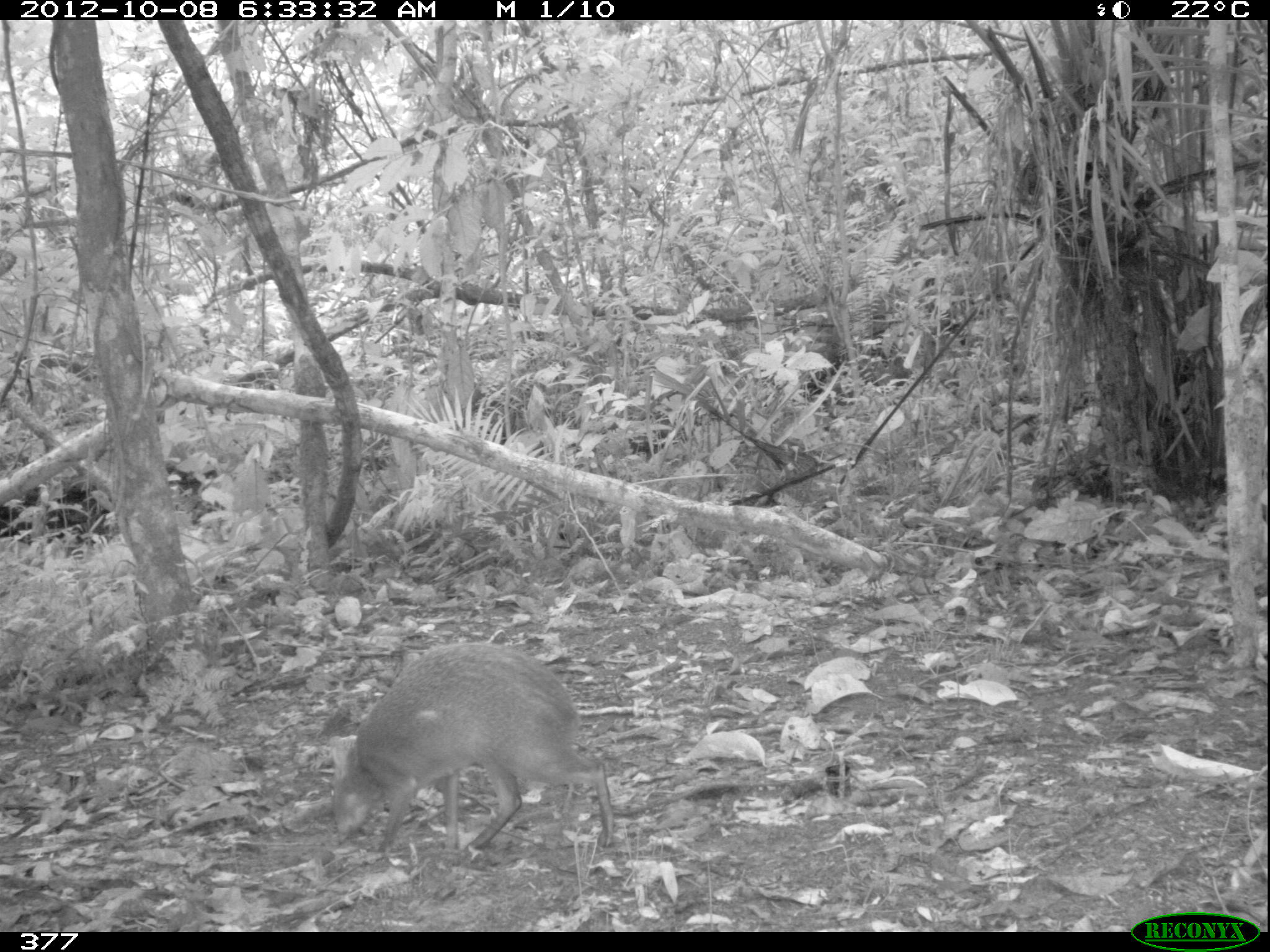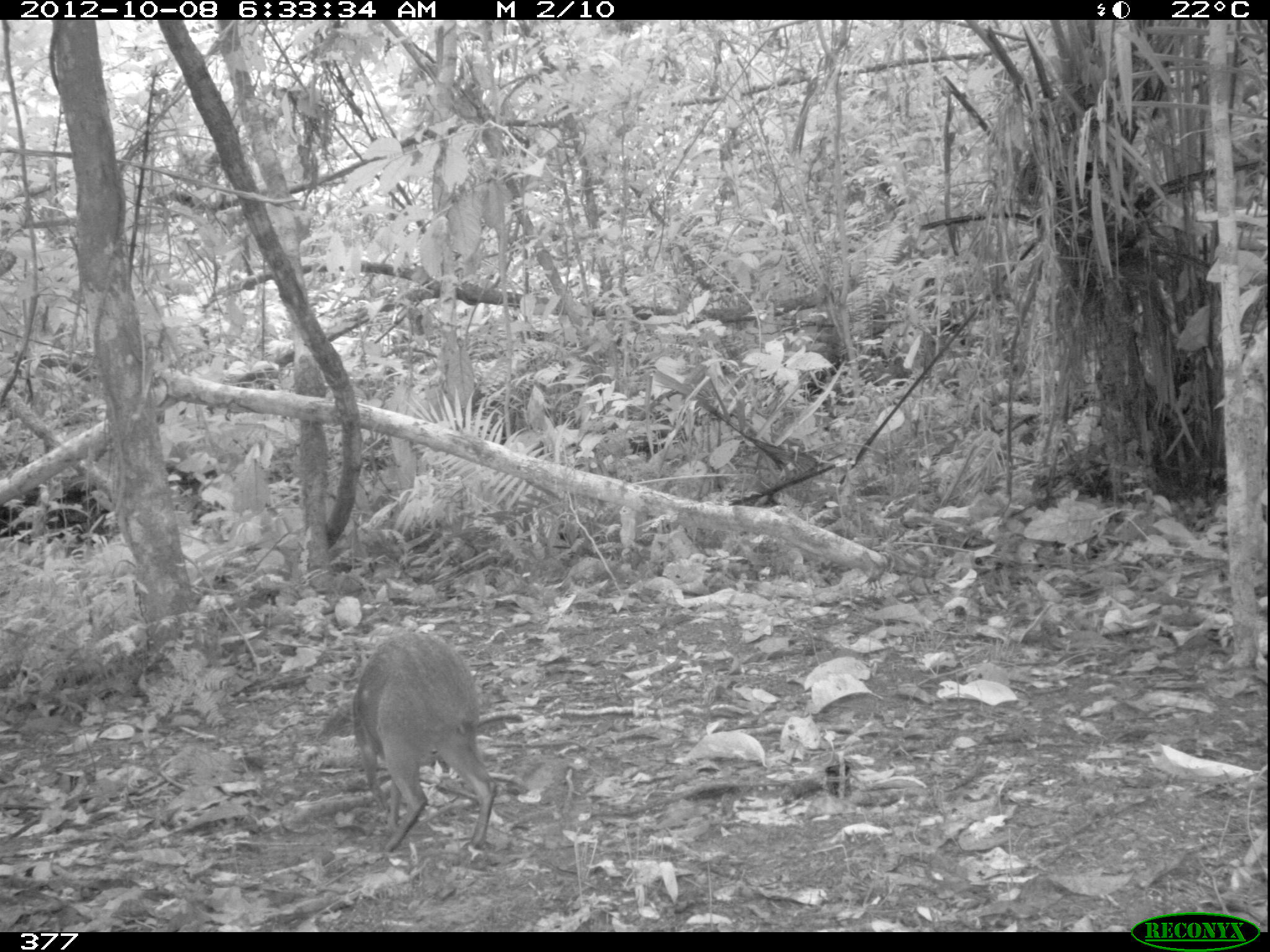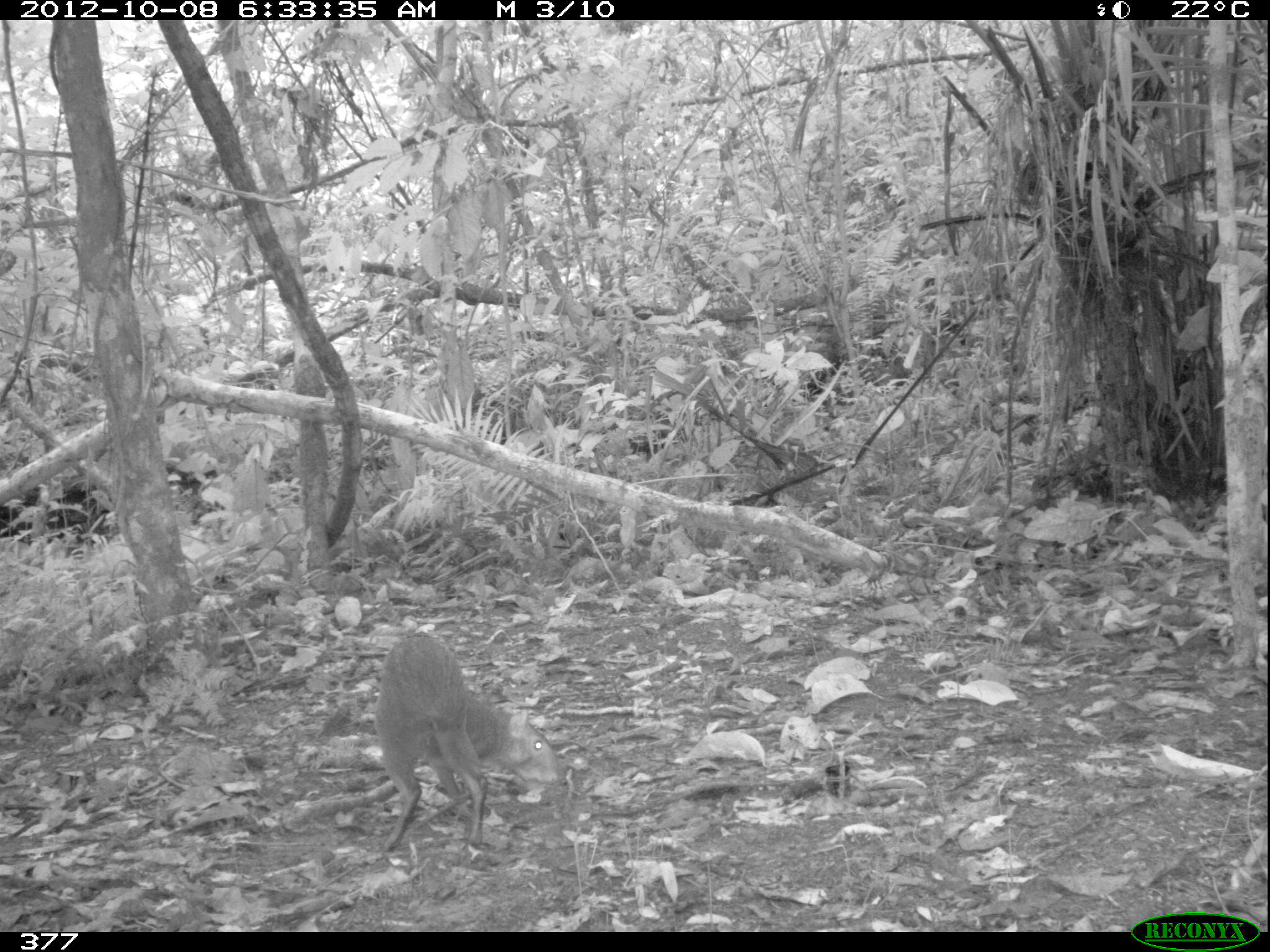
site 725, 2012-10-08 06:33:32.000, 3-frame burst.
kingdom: Animalia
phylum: Chordata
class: Mammalia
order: Rodentia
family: Dasyproctidae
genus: Dasyprocta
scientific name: Dasyprocta punctata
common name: central american agouti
Dasyprocta punctata (central american agouti).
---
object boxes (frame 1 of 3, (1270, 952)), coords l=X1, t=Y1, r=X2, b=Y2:
dasyprocta punctata: l=327, t=643, r=615, b=856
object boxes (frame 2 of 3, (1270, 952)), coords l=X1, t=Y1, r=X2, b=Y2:
dasyprocta punctata: l=314, t=632, r=498, b=853